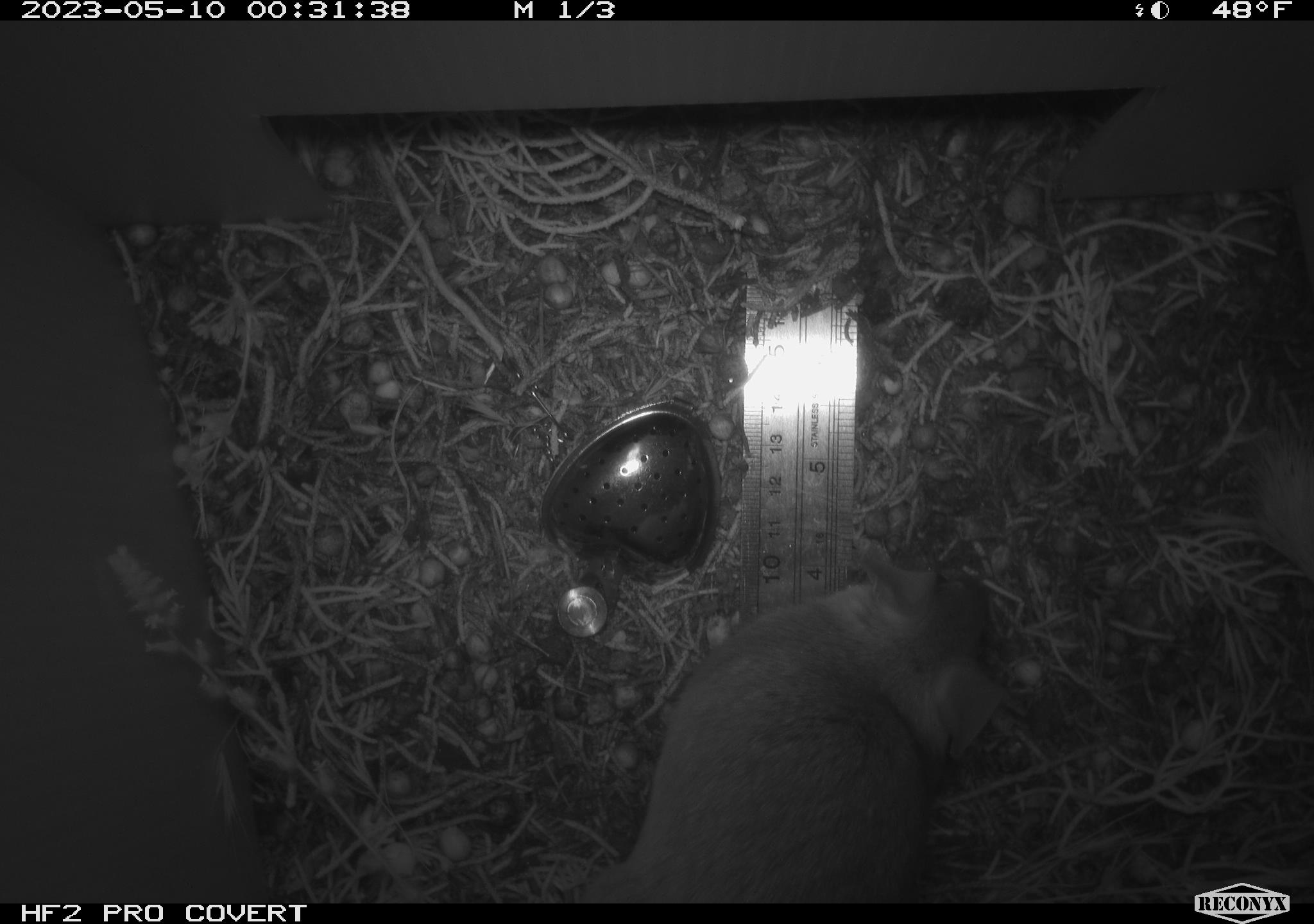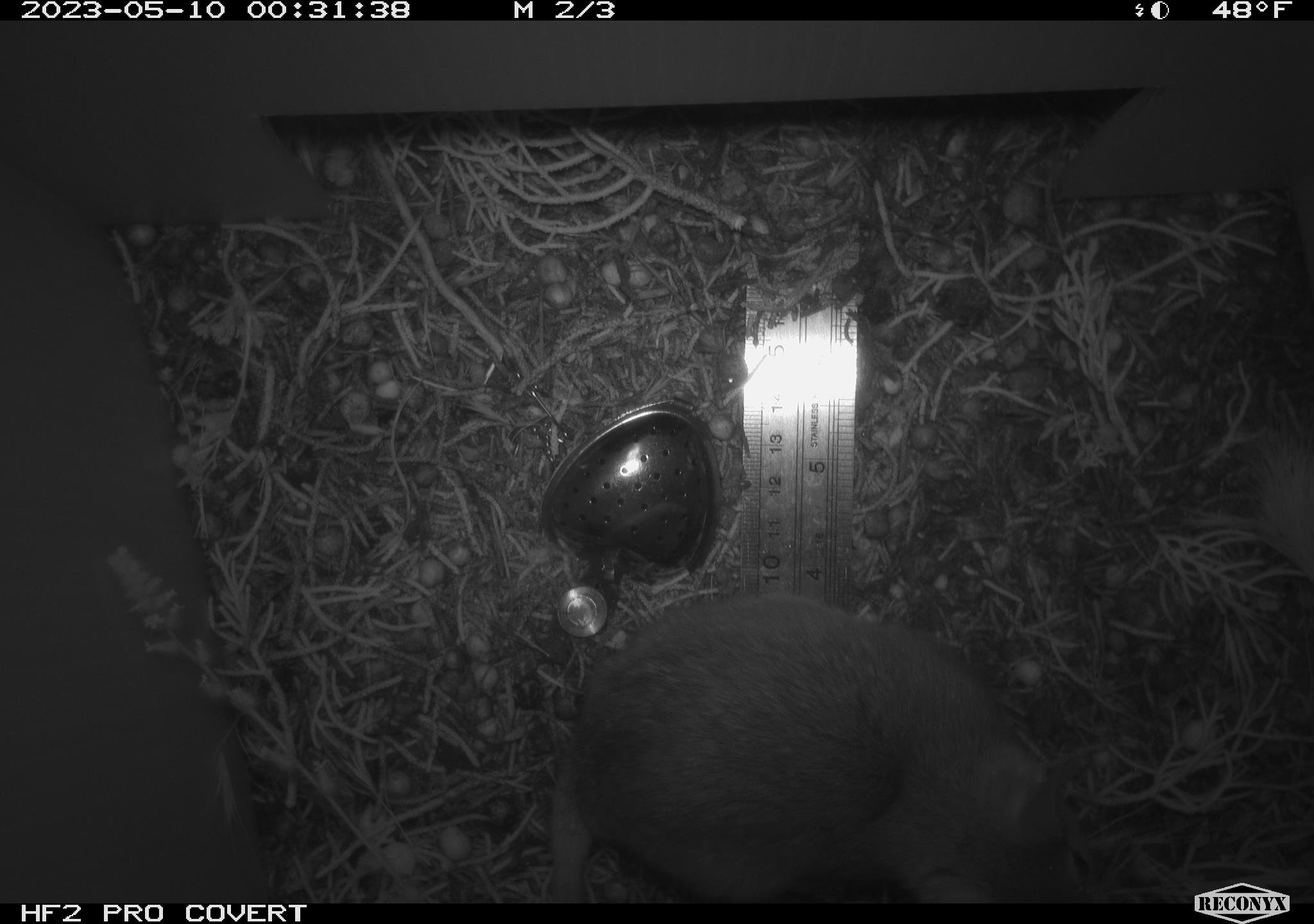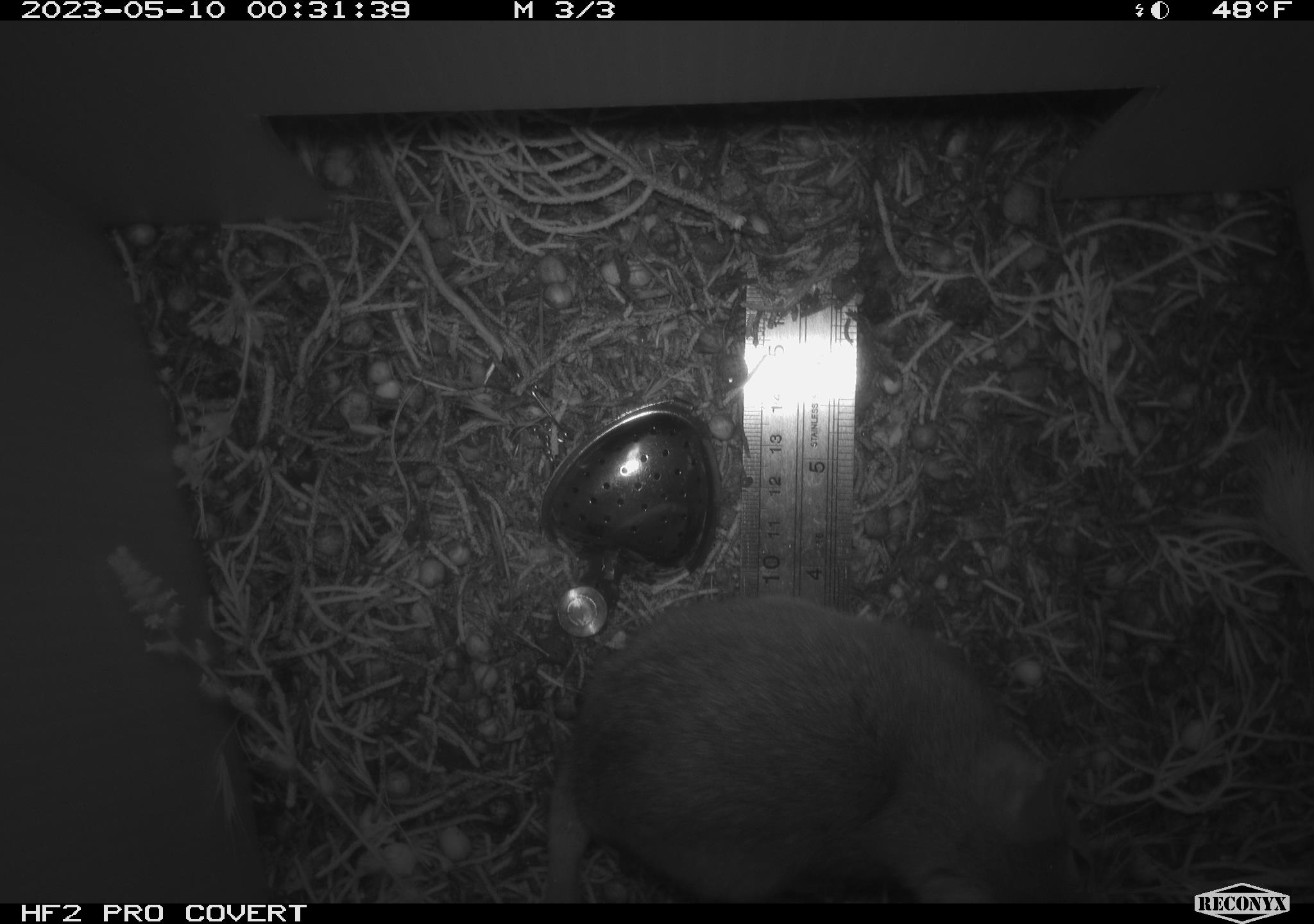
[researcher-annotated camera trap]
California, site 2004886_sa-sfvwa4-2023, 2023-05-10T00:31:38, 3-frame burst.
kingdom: Animalia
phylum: Chordata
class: Mammalia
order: Rodentia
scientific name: Rodentia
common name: mouse species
Mouse species (Rodentia).